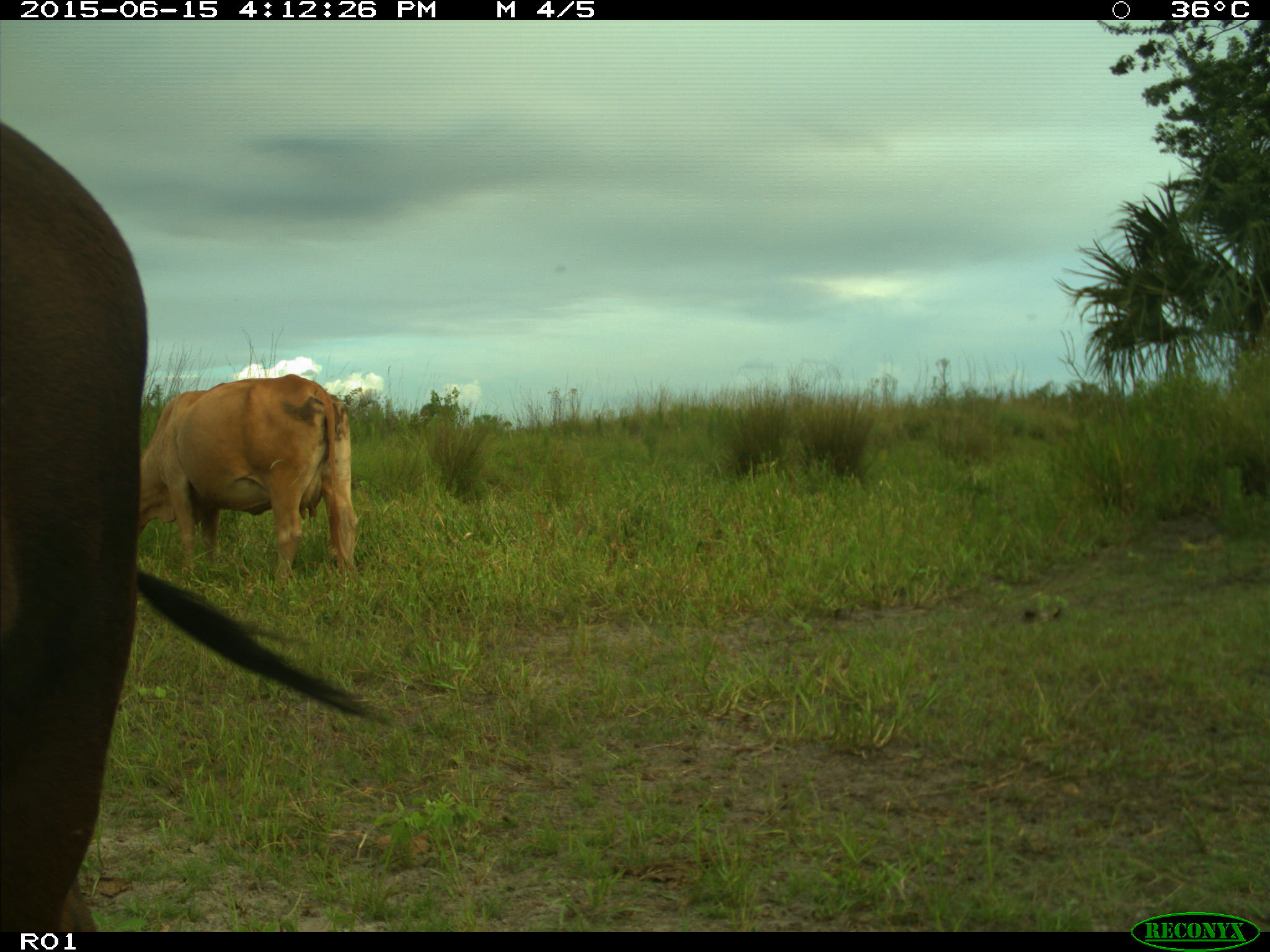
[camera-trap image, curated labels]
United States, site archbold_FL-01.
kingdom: Animalia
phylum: Chordata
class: Mammalia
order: Artiodactyla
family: Bovidae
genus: Bos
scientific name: Bos taurus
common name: domestic cow